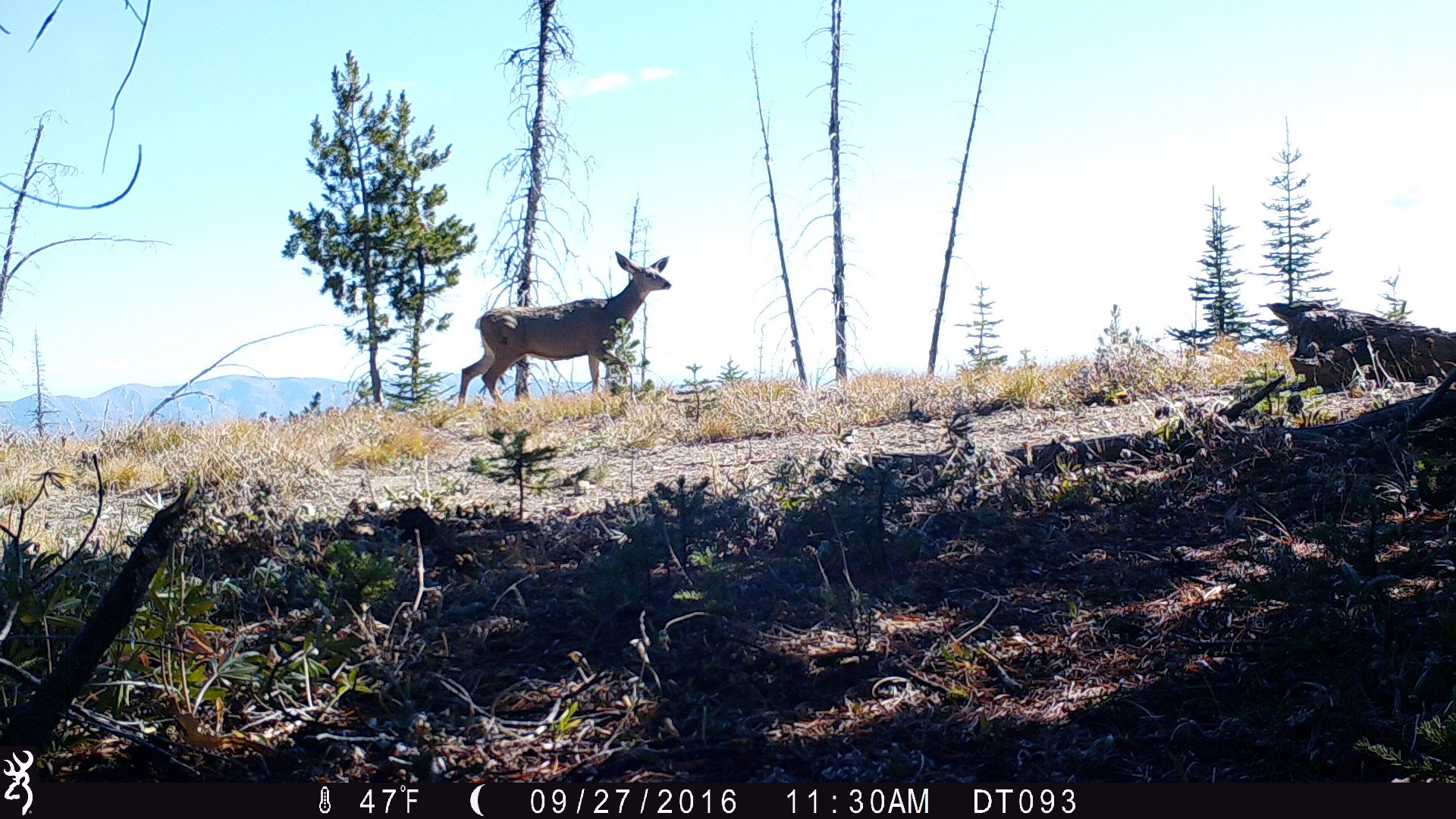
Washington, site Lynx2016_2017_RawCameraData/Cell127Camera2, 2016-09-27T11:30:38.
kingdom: Animalia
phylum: Chordata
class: Mammalia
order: Artiodactyla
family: Cervidae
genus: Odocoileus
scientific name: Odocoileus hemionus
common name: mule deer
Odocoileus hemionus (mule deer). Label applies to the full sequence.